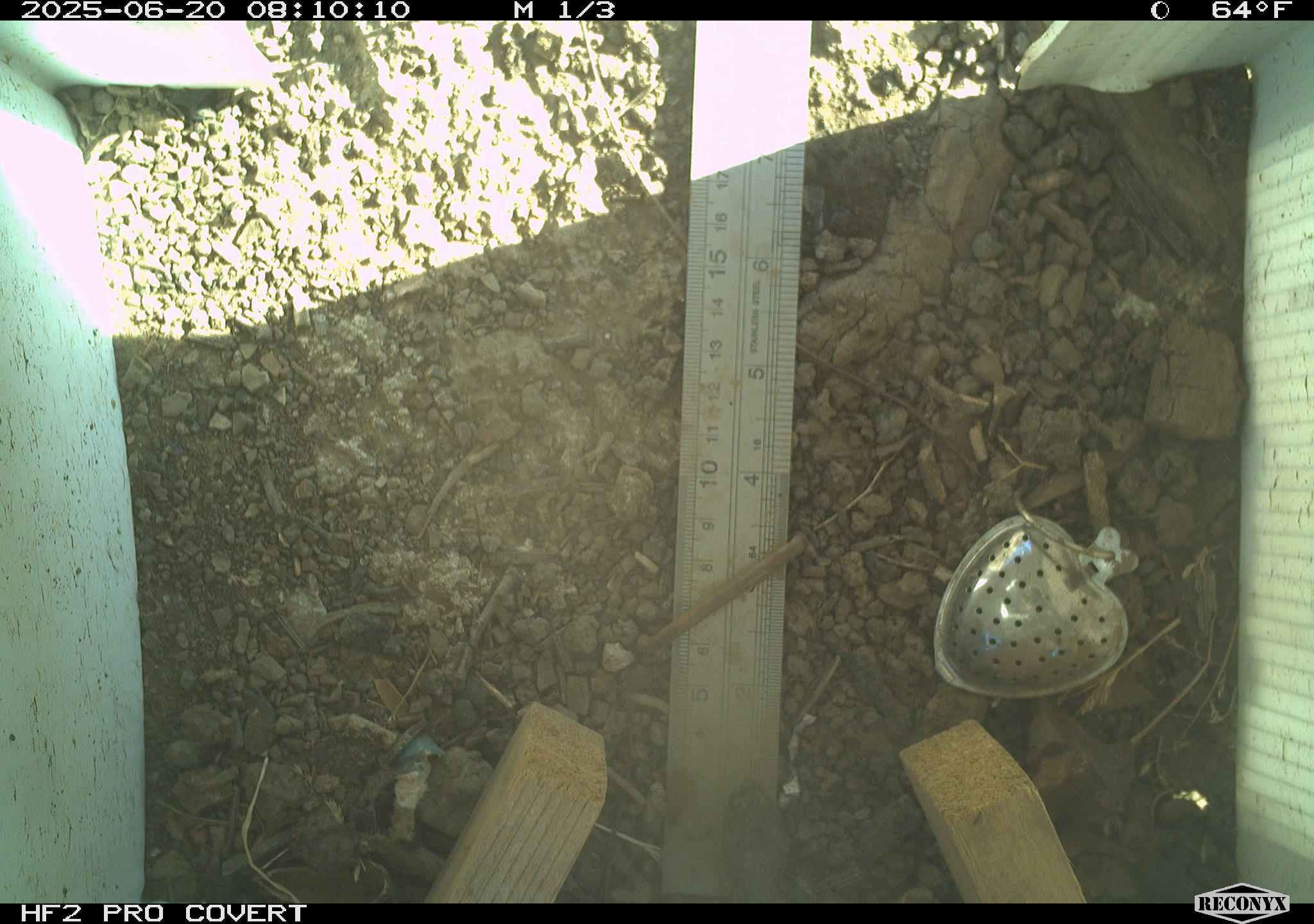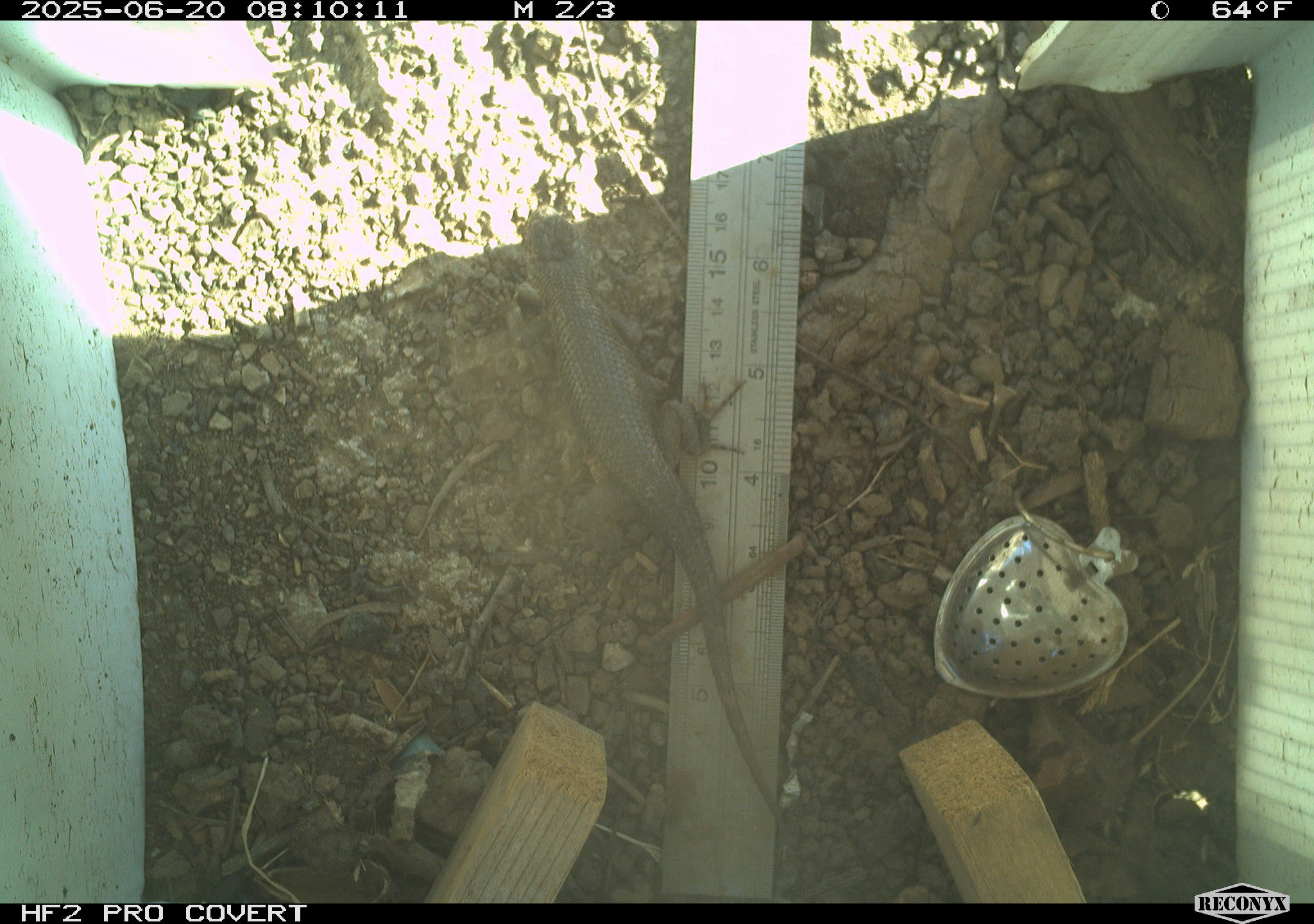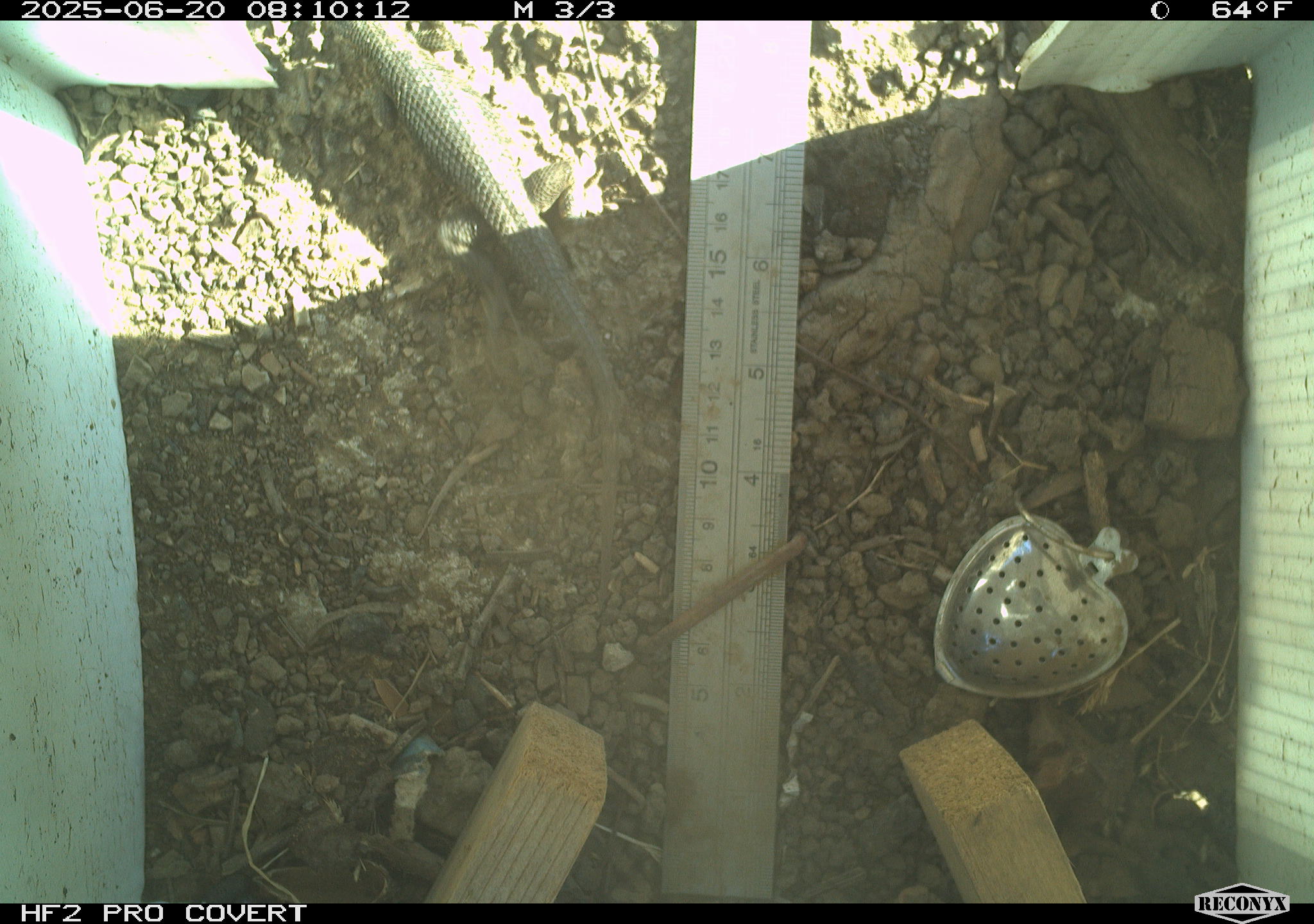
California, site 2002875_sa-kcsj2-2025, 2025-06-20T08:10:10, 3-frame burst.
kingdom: Animalia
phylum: Chordata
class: Reptilia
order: Squamata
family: Phrynosomatidae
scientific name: Phrynosomatidae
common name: north american spiny lizards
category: sceloporus/uta species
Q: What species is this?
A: Sceloporus/uta species (north american spiny lizards) (Phrynosomatidae).